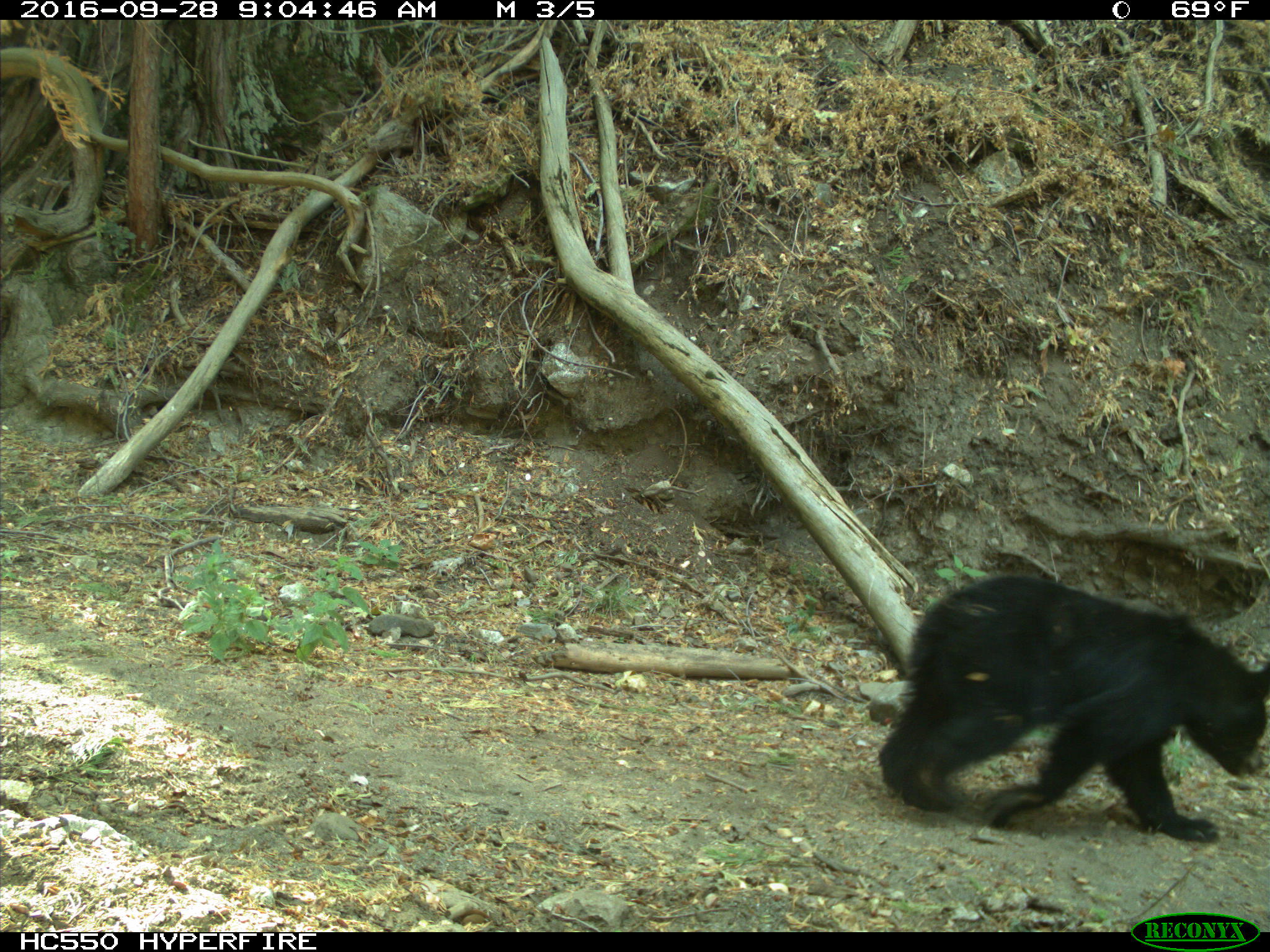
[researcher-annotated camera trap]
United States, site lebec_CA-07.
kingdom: Animalia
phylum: Chordata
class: Mammalia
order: Carnivora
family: Ursidae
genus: Ursus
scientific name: Ursus americanus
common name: american black bear